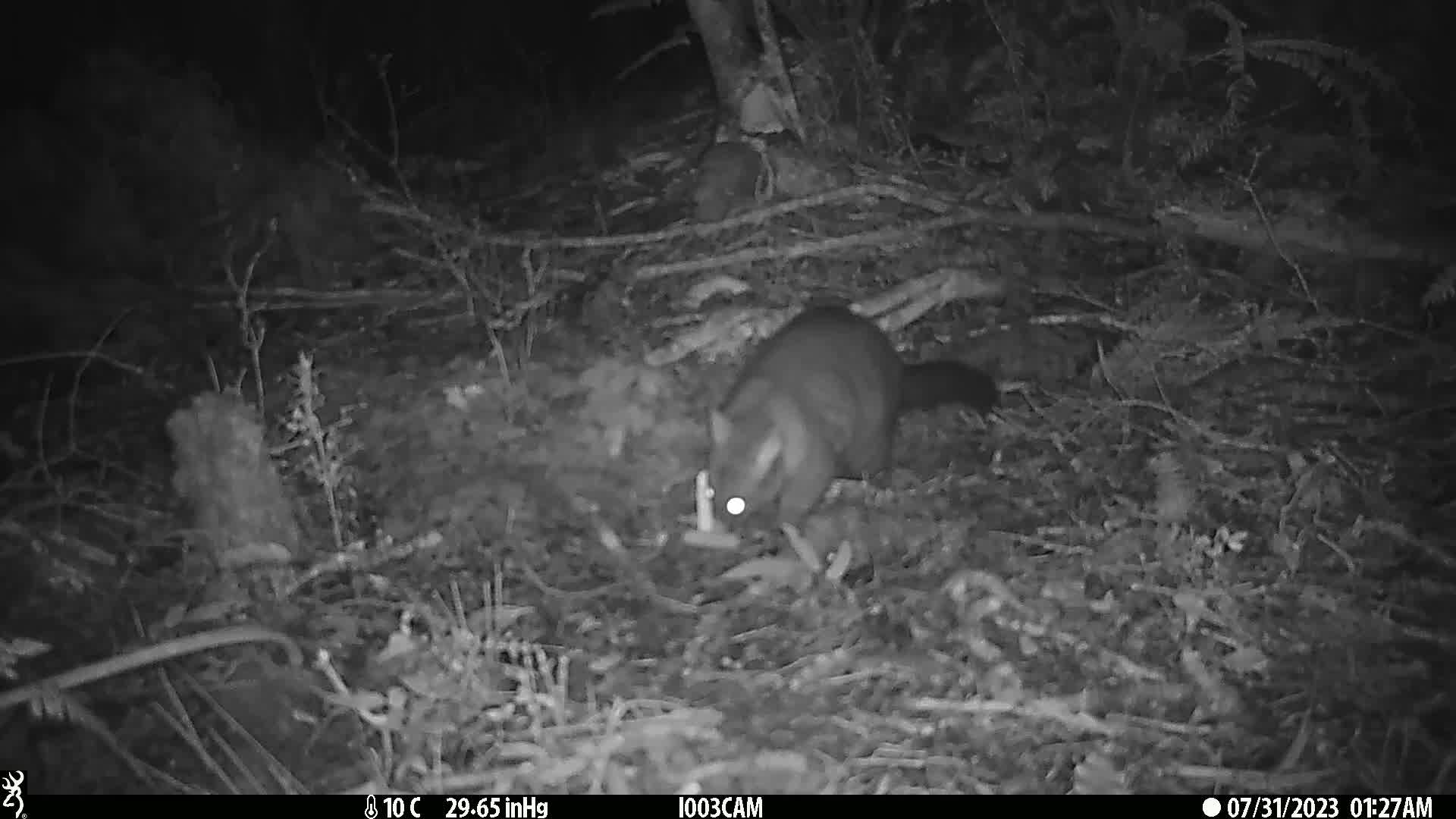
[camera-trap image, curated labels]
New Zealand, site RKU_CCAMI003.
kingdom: Animalia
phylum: Chordata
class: Mammalia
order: Diprotodontia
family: Phalangeridae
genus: Trichosurus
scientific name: Trichosurus vulpecula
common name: common brushtail possum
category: possum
Possum (common brushtail possum) (Trichosurus vulpecula).